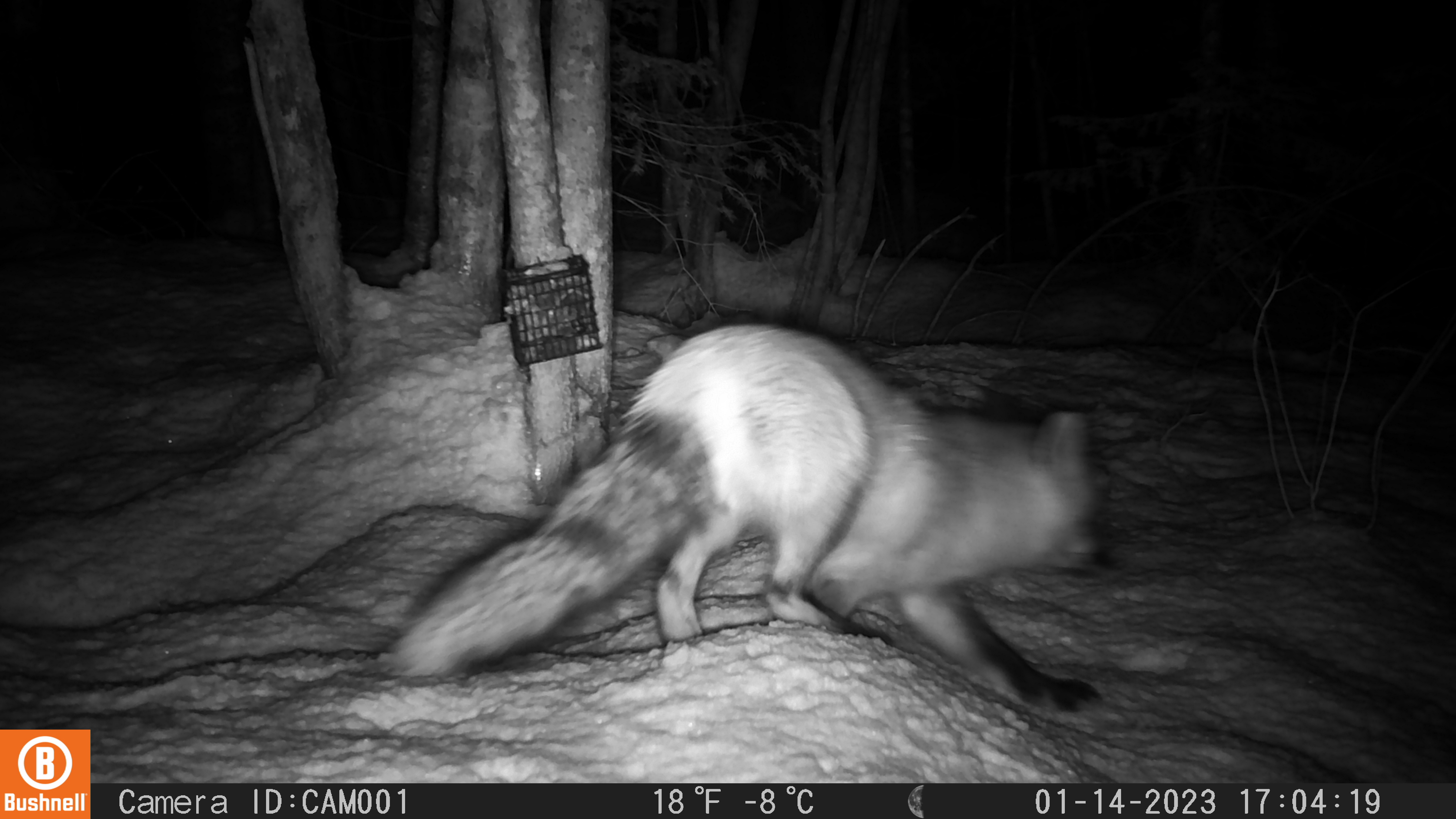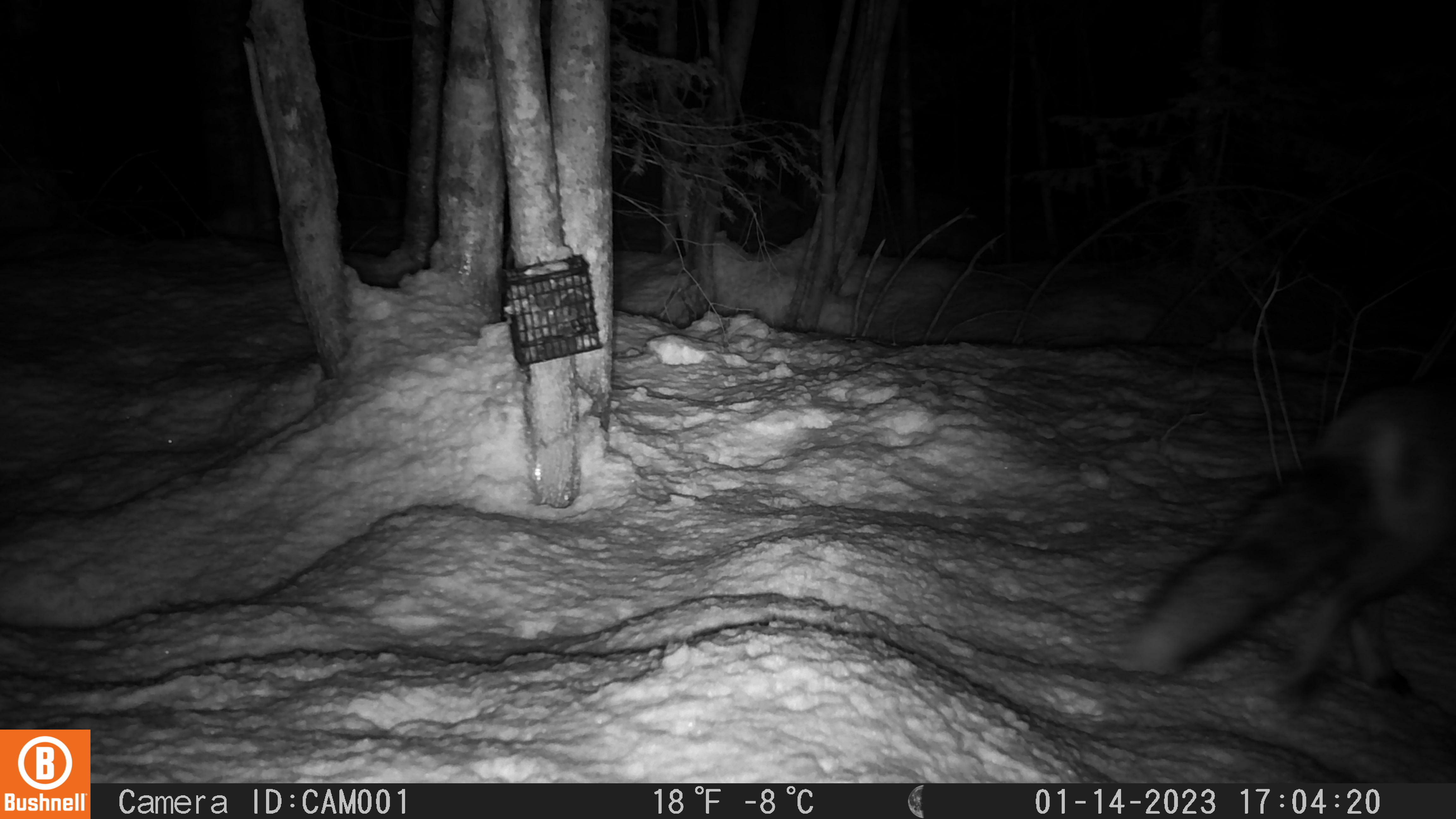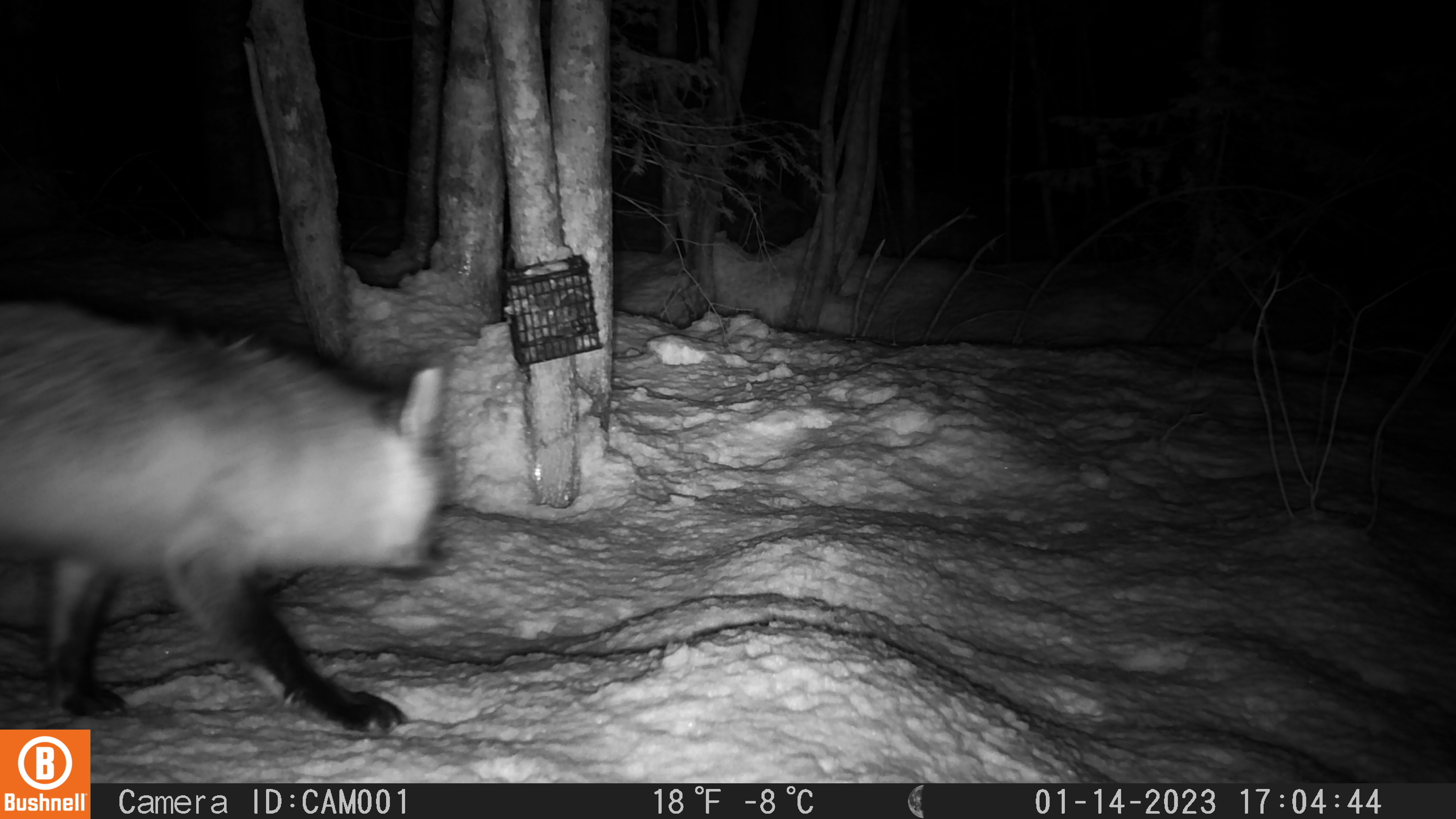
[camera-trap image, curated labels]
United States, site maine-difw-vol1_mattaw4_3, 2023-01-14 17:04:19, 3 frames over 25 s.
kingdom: Animalia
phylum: Chordata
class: Mammalia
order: Carnivora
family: Canidae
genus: Vulpes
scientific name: Vulpes vulpes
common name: red fox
Red fox (Vulpes vulpes).